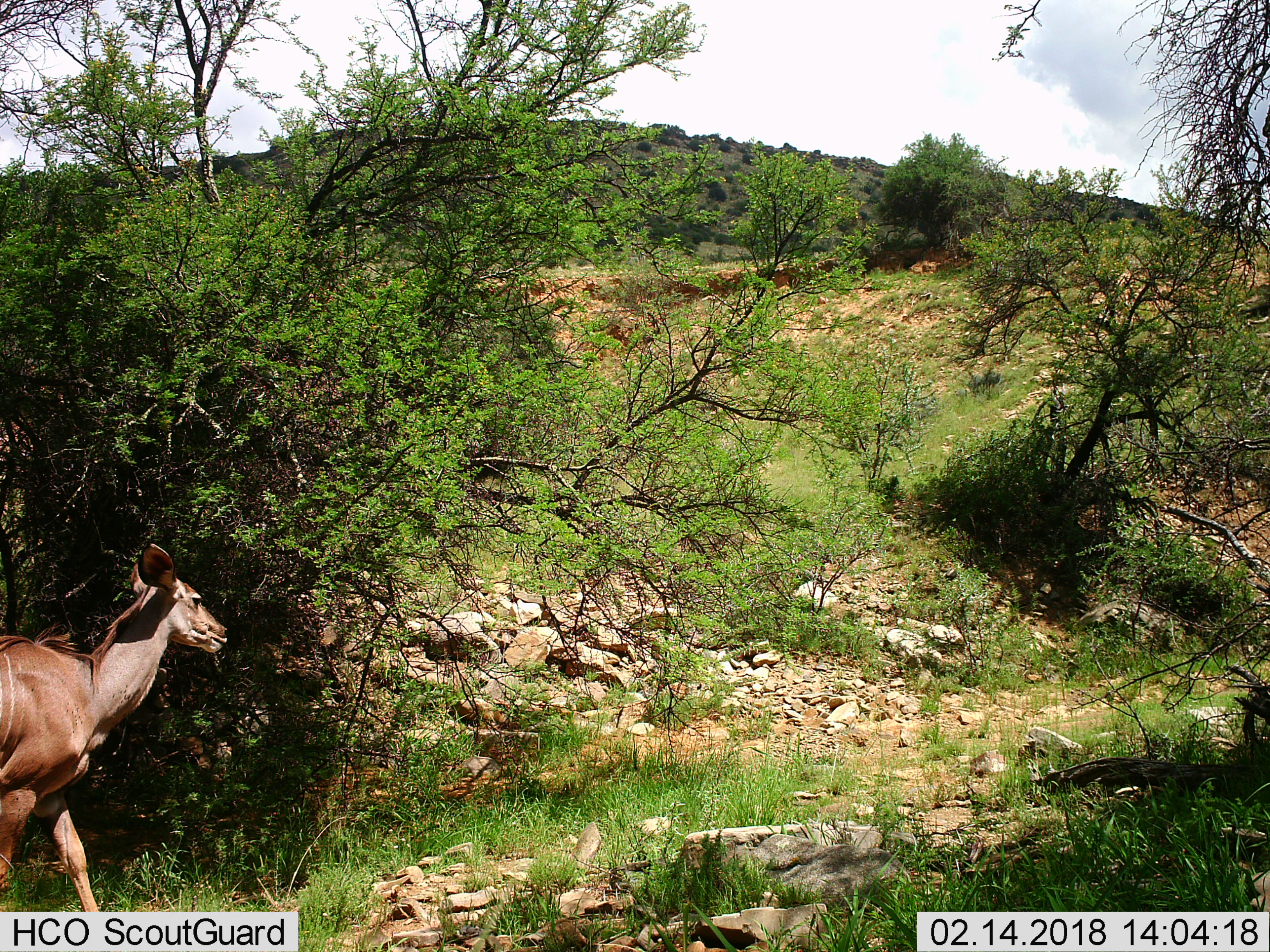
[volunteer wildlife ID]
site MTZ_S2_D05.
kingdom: Animalia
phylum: Chordata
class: Mammalia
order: Artiodactyla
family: Bovidae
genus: Tragelaphus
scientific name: Tragelaphus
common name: kudu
Kudu (Tragelaphus), count 1. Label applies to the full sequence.